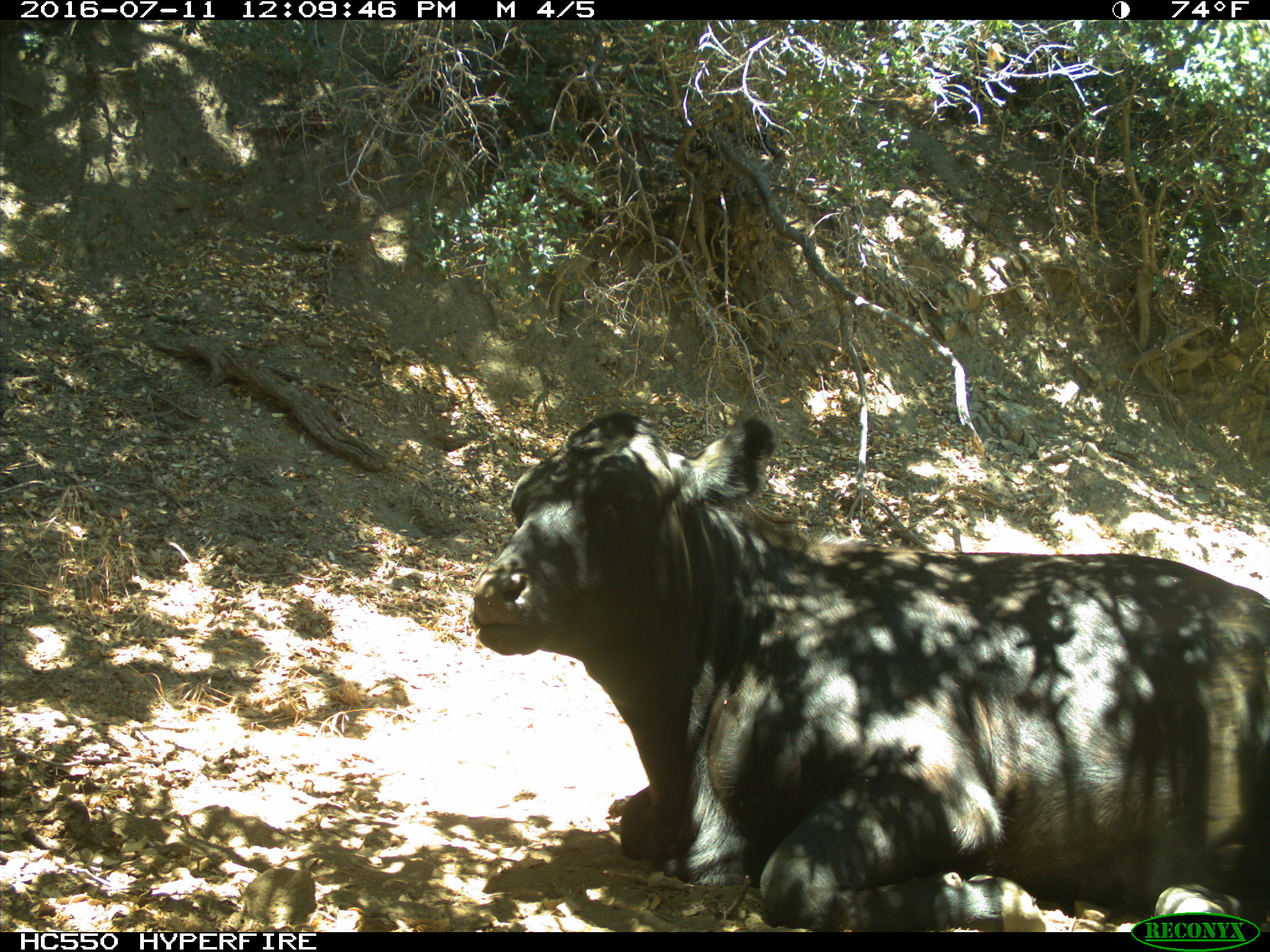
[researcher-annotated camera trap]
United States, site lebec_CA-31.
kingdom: Animalia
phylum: Chordata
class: Mammalia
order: Artiodactyla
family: Bovidae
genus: Bos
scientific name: Bos taurus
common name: domestic cow